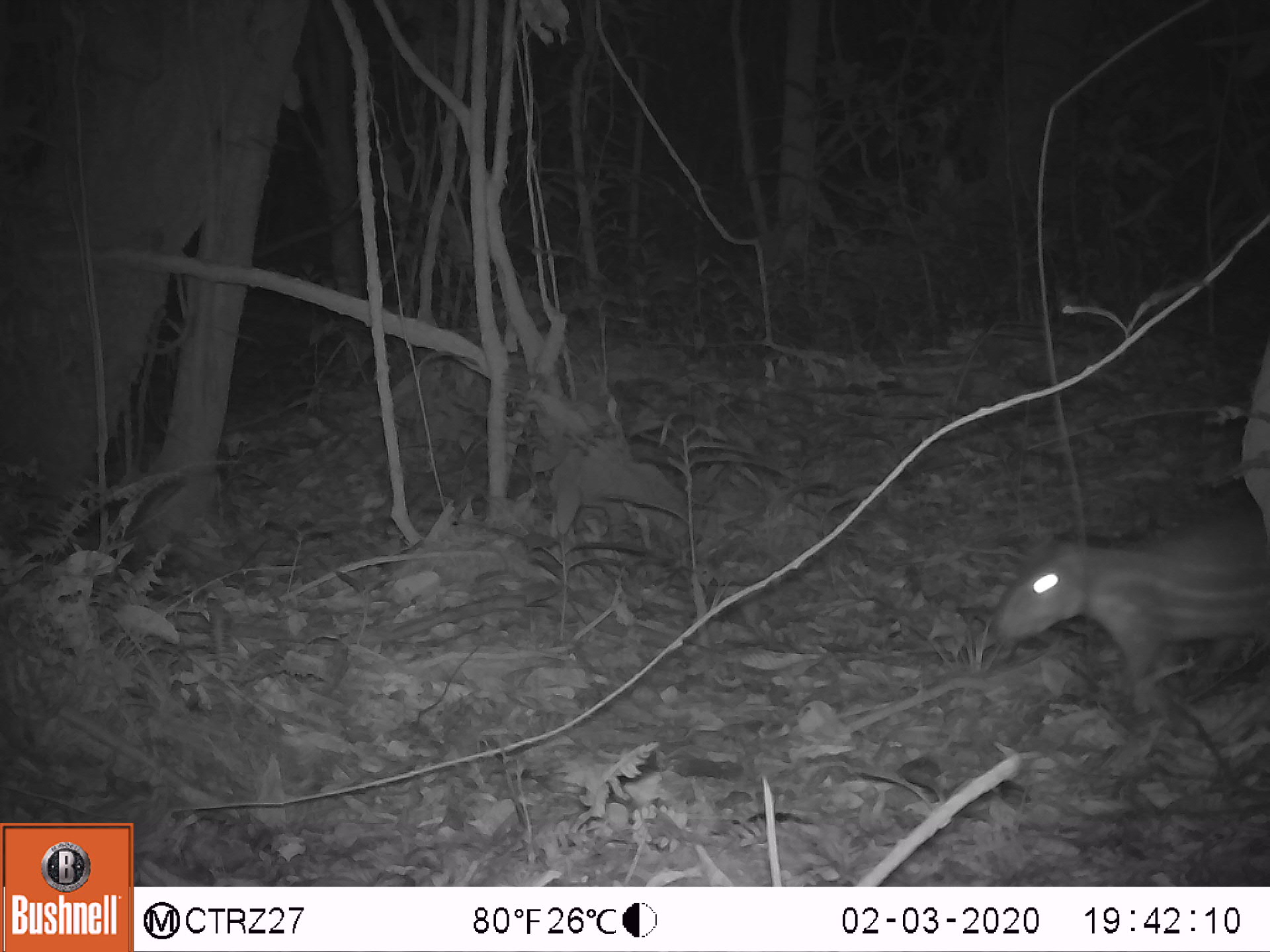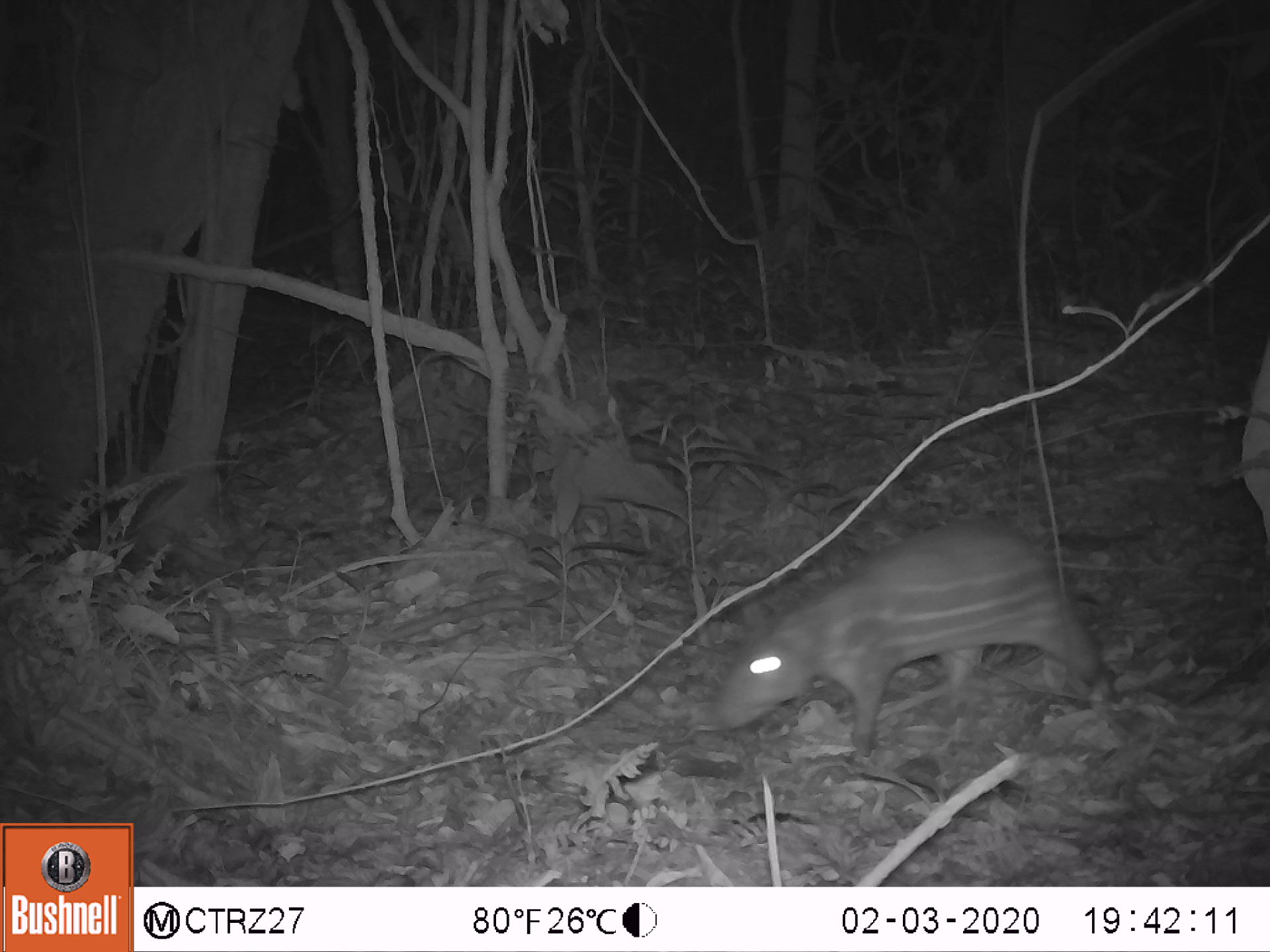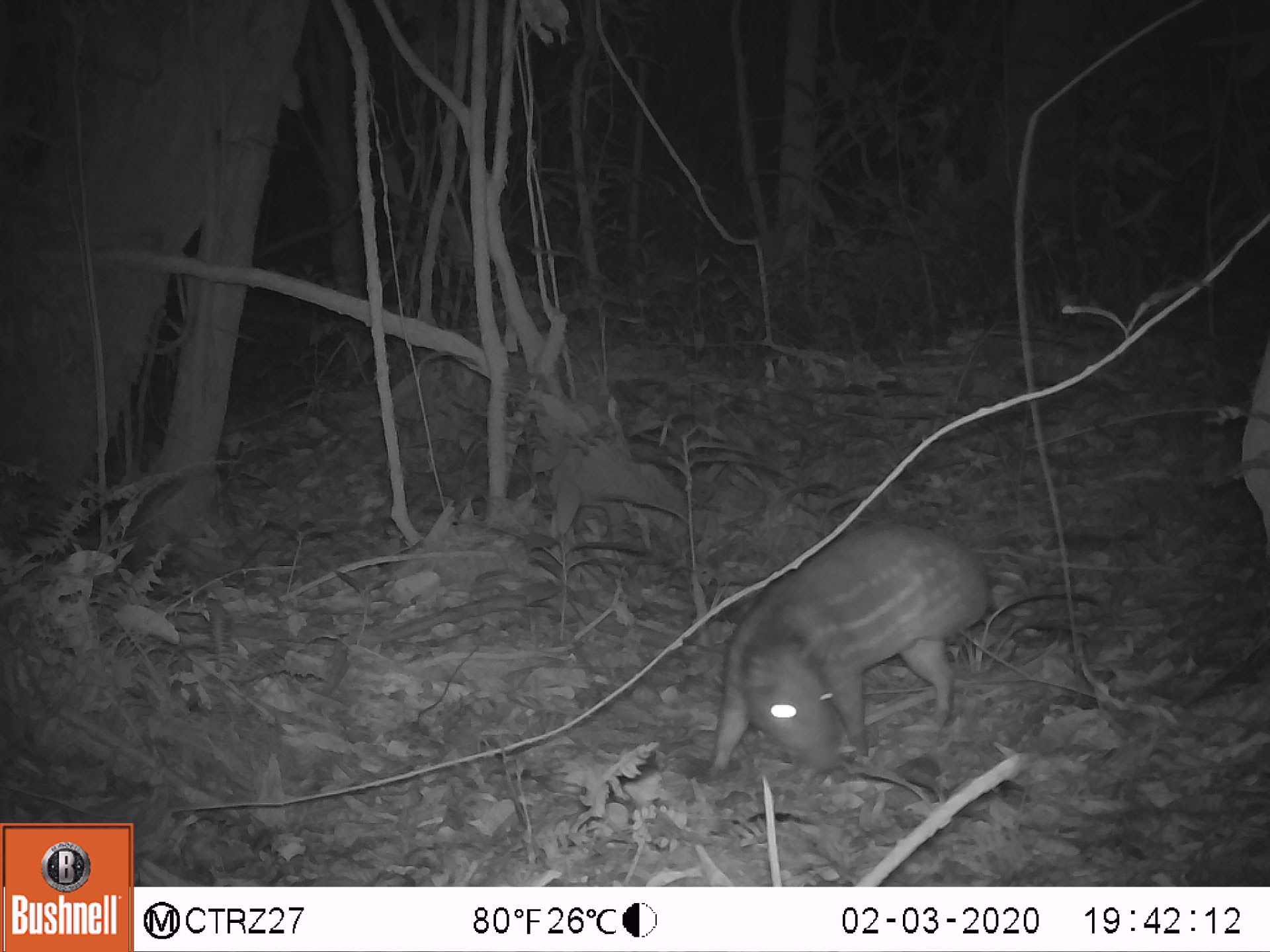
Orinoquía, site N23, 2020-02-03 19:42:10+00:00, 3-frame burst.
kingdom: Animalia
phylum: Chordata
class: Mammalia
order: Rodentia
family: Cuniculidae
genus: Cuniculus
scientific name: Cuniculus paca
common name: spotted paca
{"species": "spotted paca (Cuniculus paca)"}